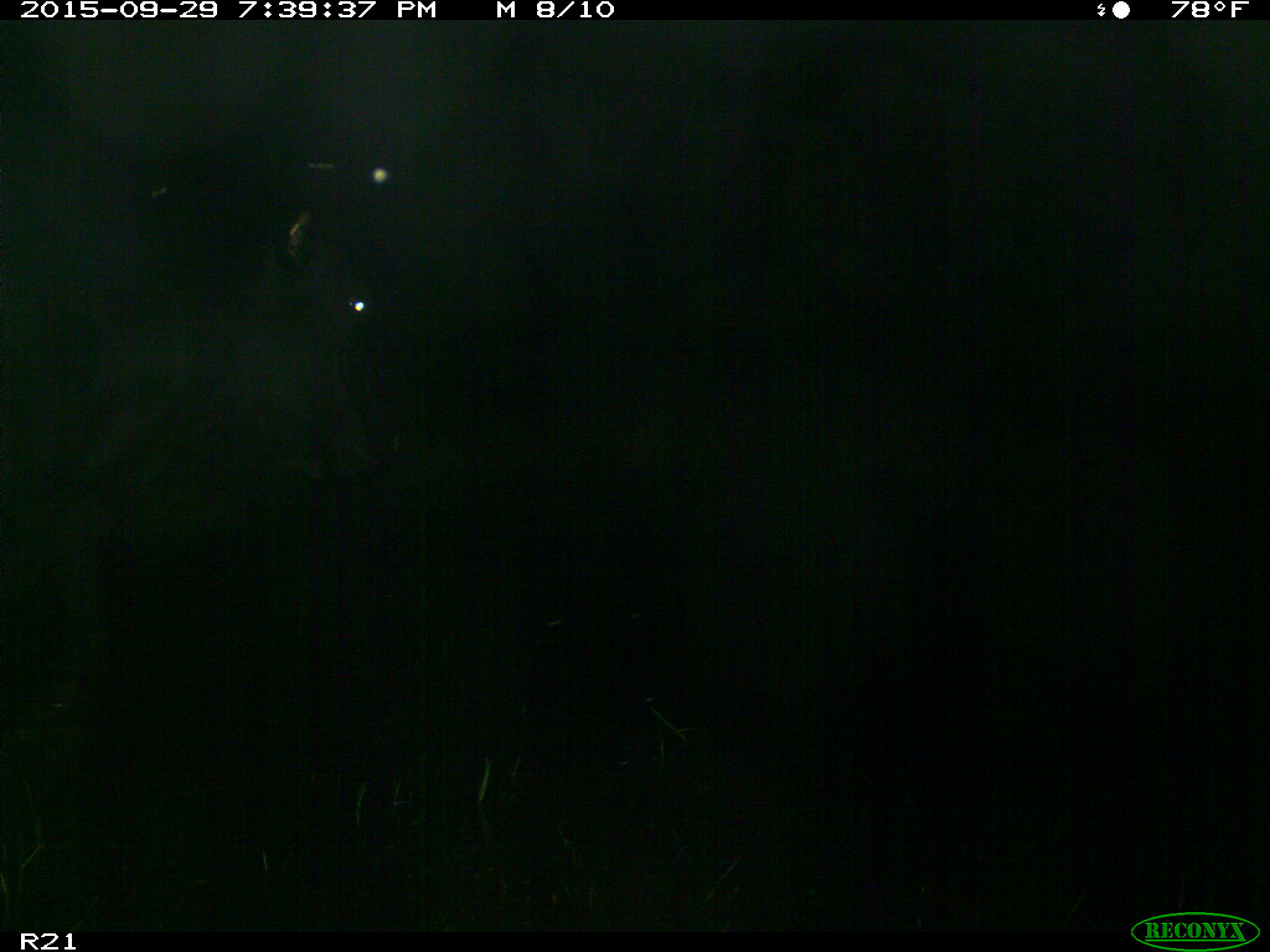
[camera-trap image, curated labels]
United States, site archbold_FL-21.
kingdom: Animalia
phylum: Chordata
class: Mammalia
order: Artiodactyla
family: Bovidae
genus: Bos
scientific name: Bos taurus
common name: domestic cow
Bos taurus (domestic cow).